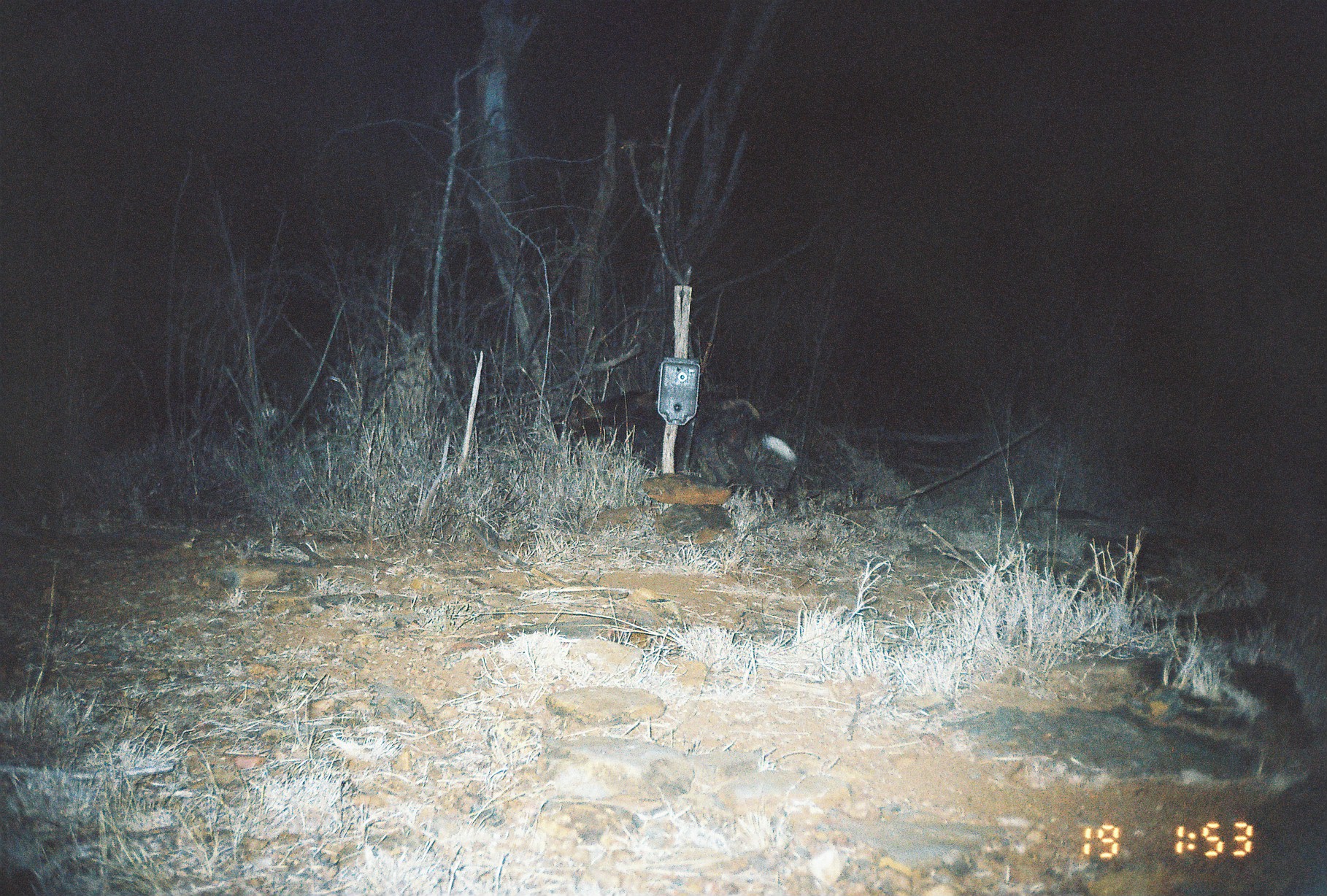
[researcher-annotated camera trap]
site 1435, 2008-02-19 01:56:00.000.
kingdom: Animalia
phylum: Chordata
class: Mammalia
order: Carnivora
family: Canidae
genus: Lycaon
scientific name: Lycaon pictus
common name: african wild dog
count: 1